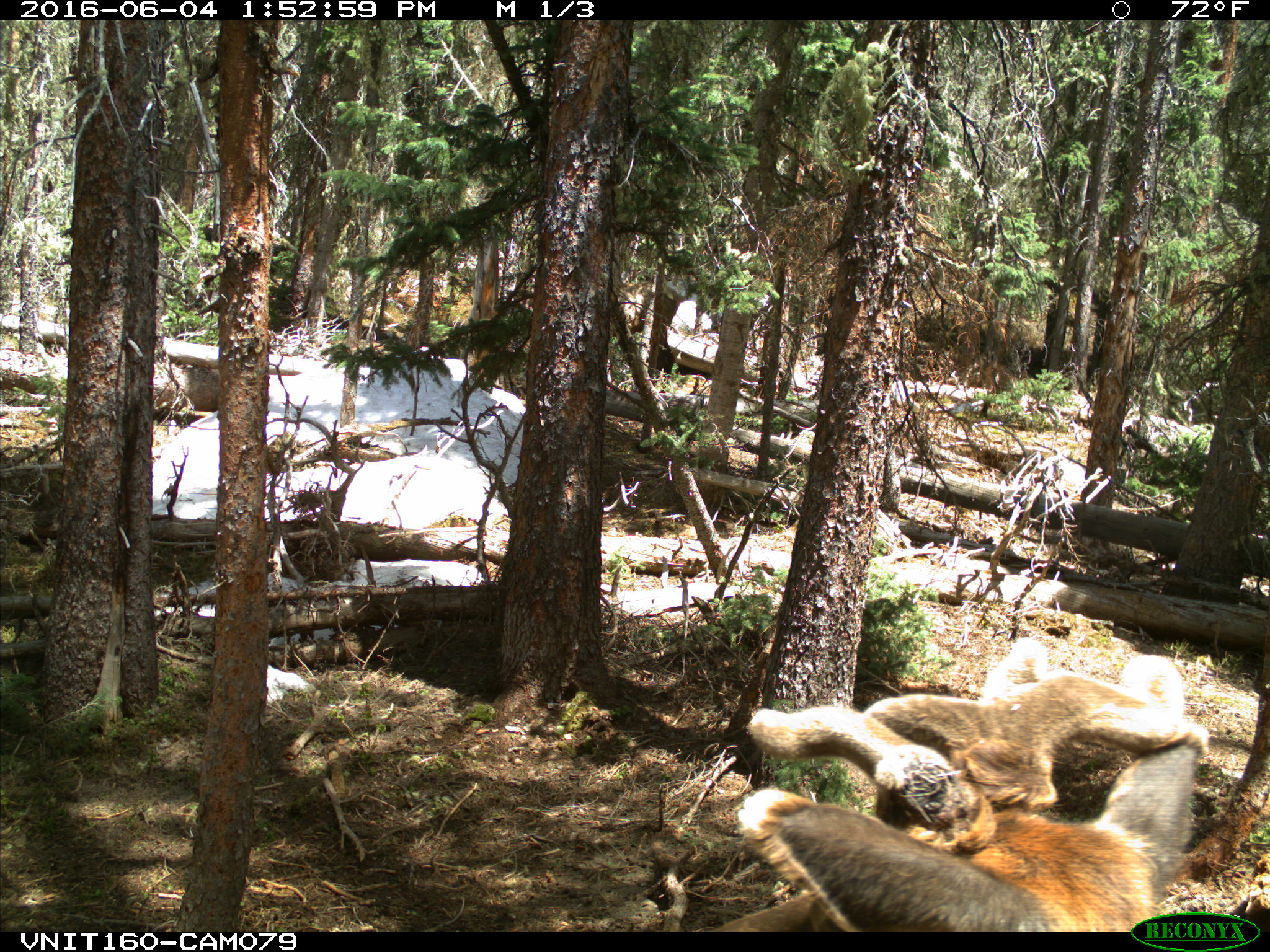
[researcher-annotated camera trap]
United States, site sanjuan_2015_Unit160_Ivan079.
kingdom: Animalia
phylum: Chordata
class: Mammalia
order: Artiodactyla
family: Cervidae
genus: Cervus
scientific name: Cervus elaphus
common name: red deer